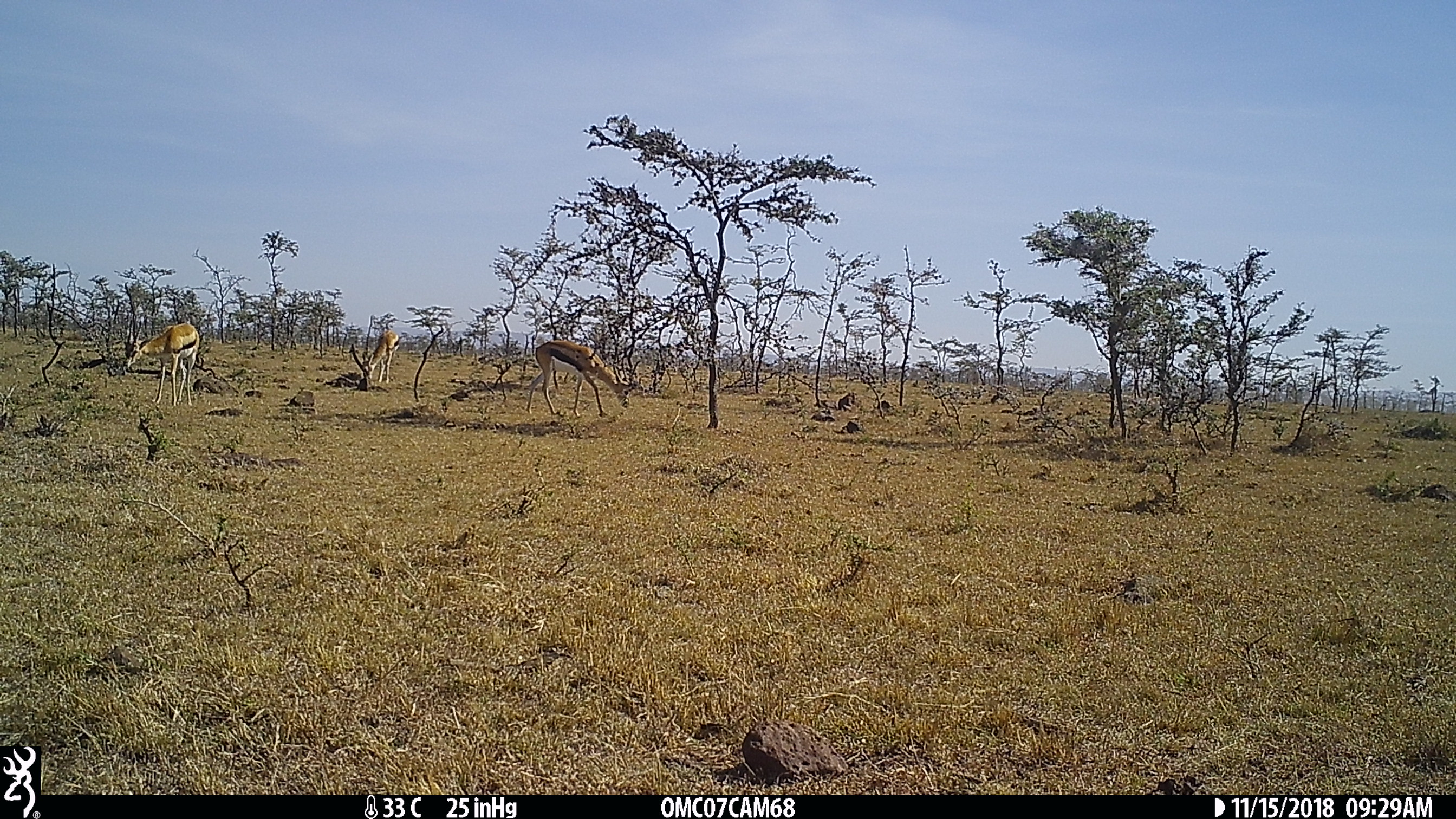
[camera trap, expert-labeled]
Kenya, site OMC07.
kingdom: Animalia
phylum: Chordata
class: Mammalia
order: Artiodactyla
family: Bovidae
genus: Eudorcas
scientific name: Eudorcas thomsonii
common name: thomon's gazelle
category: gazelle thomsons